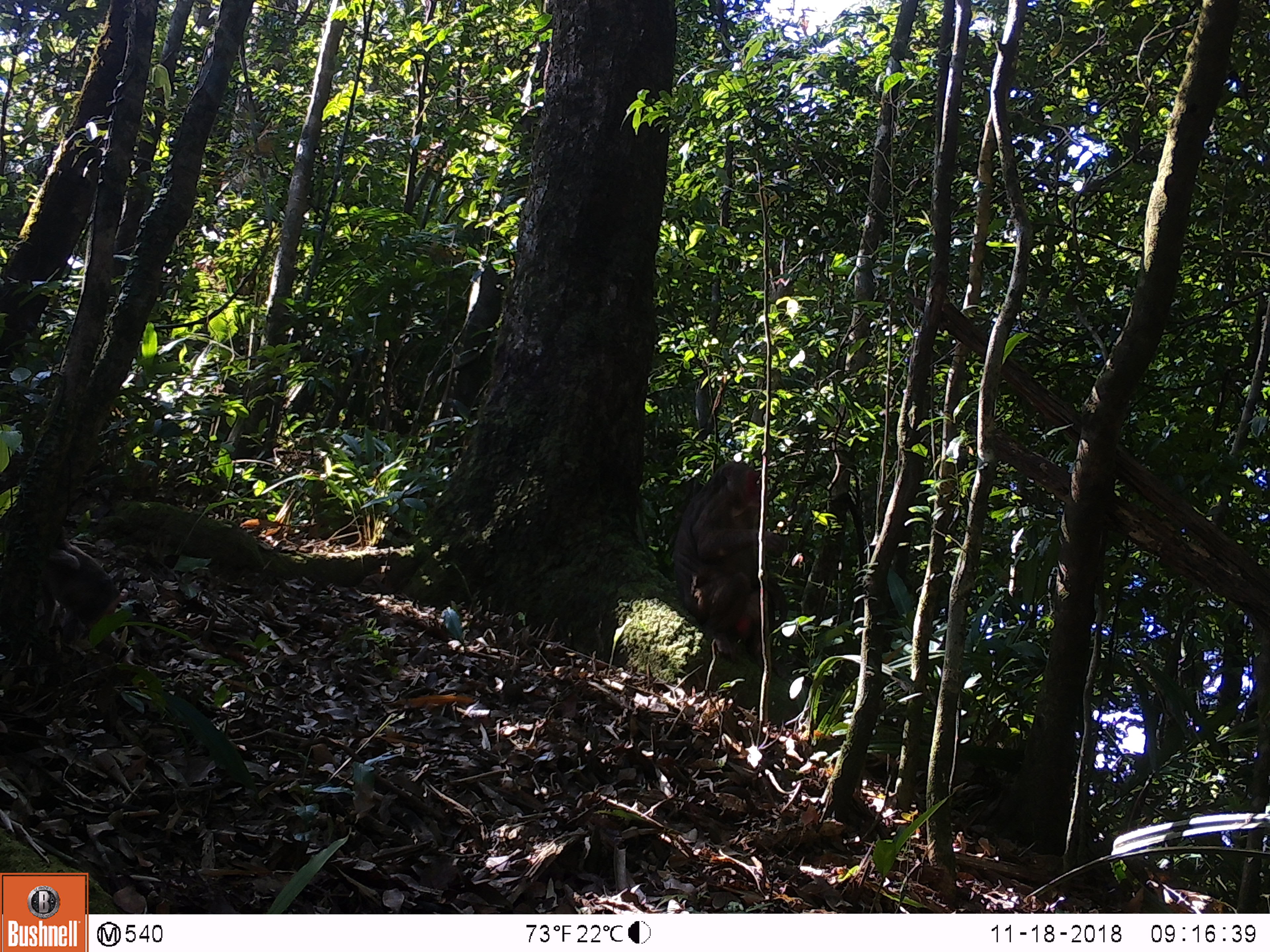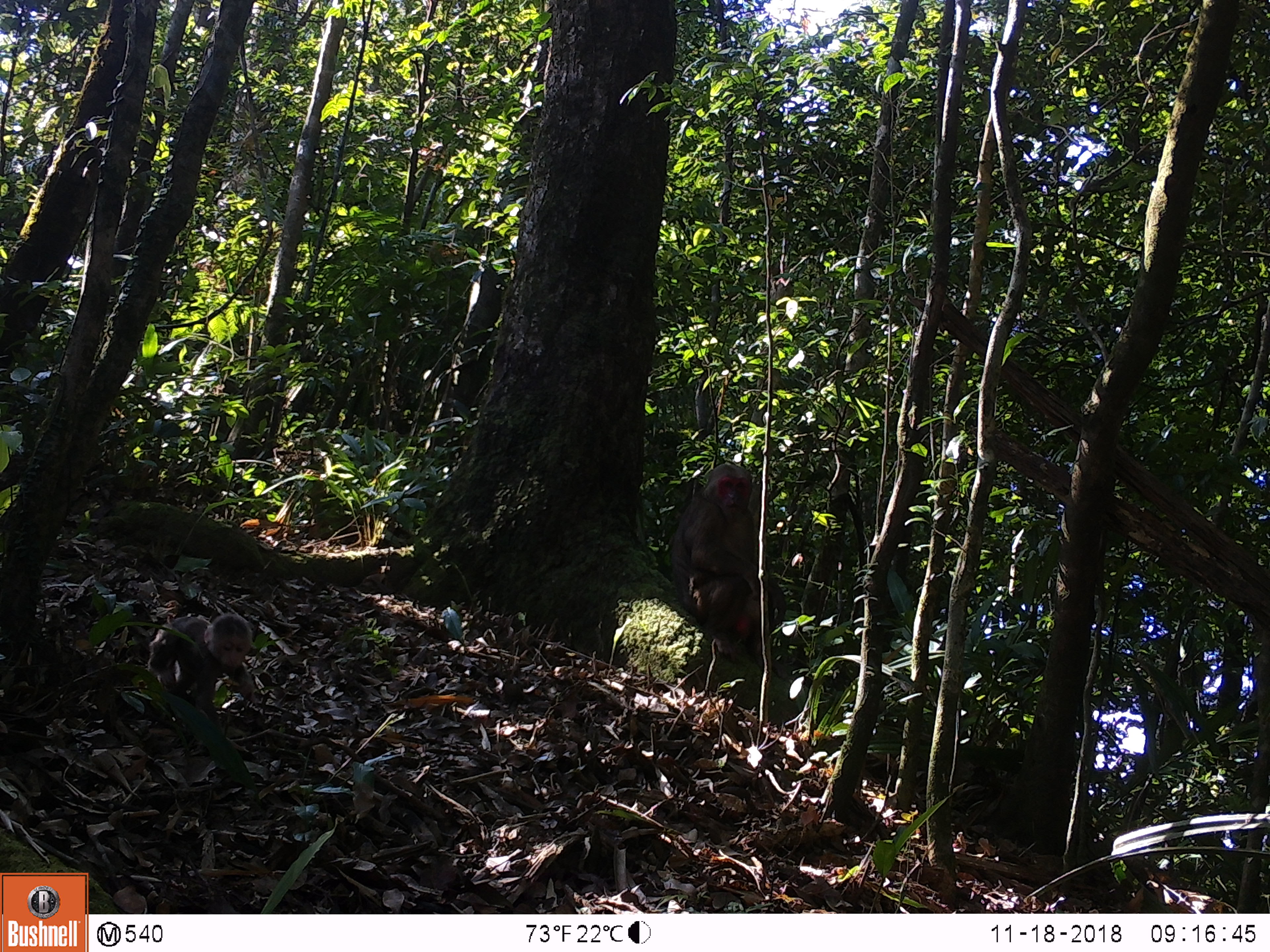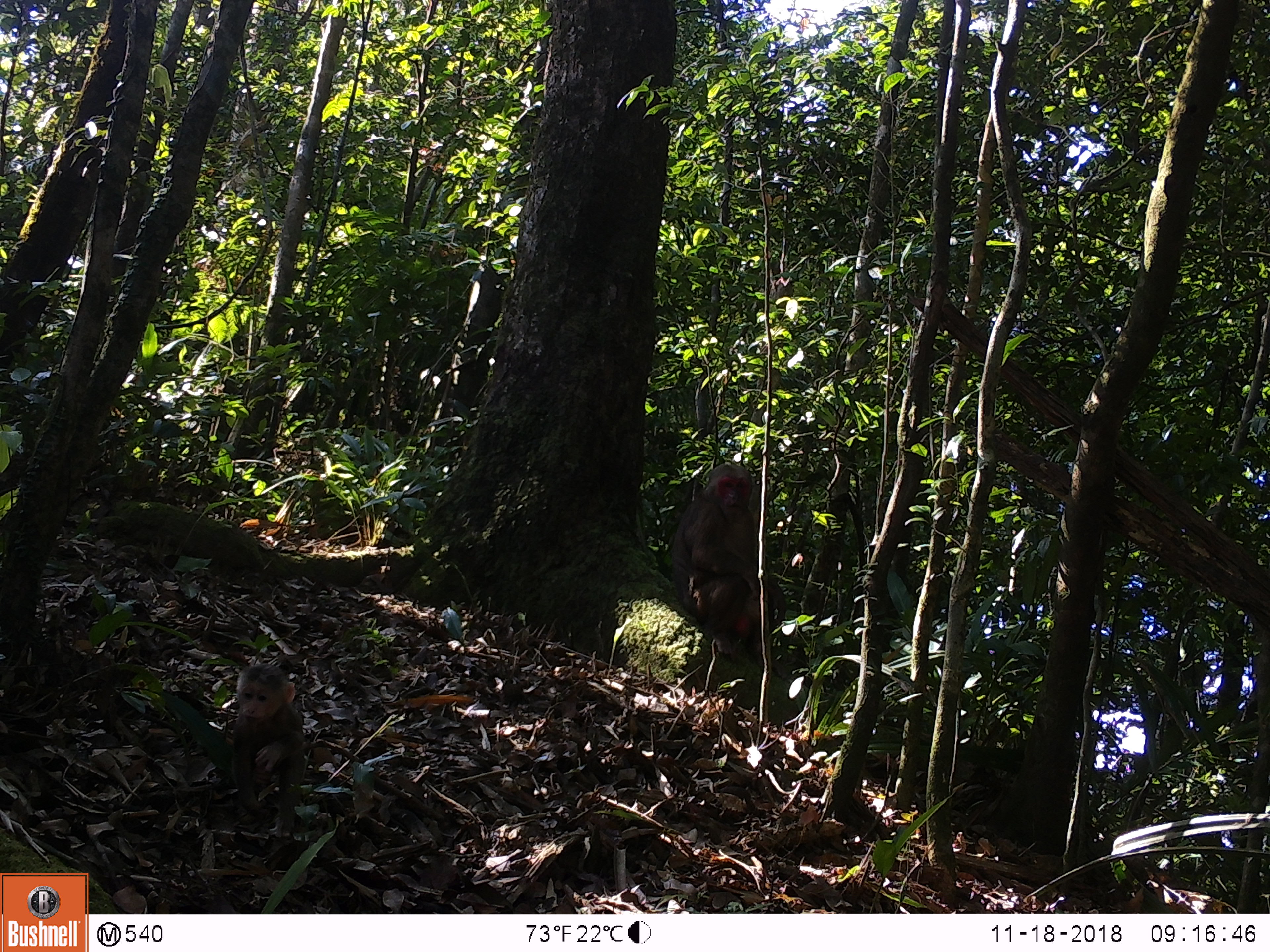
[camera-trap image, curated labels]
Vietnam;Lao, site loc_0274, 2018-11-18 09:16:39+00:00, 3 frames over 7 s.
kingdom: Animalia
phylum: Chordata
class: Mammalia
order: Primates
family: Cercopithecidae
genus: Macaca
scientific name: Macaca arctoides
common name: stump-tailed macaque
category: stump tailed macaque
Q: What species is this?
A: Stump tailed macaque (stump-tailed macaque) (Macaca arctoides).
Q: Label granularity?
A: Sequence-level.